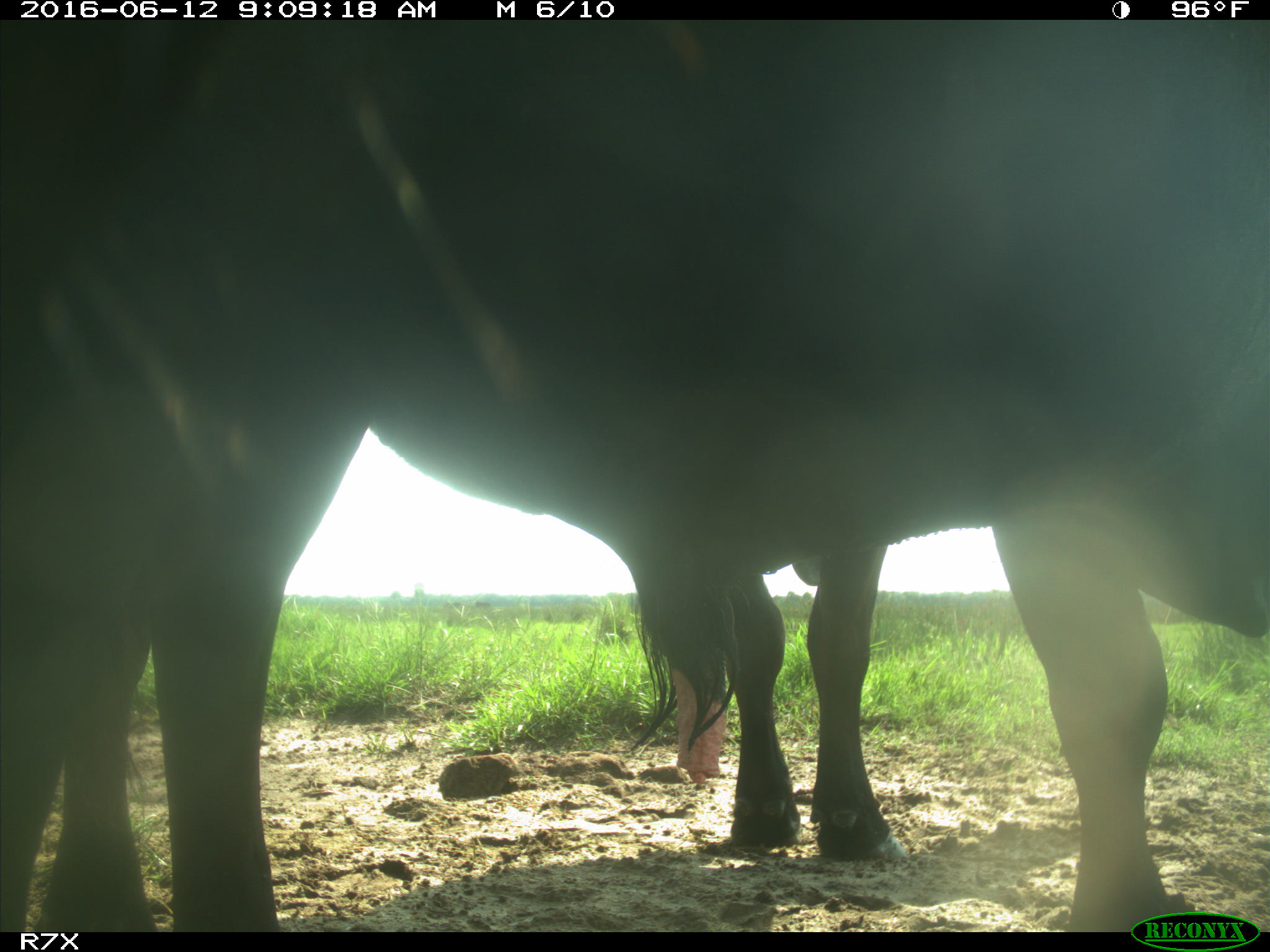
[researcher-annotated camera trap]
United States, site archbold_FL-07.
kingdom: Animalia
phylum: Chordata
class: Mammalia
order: Artiodactyla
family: Bovidae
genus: Bos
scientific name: Bos taurus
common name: domestic cow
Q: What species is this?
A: Bos taurus (domestic cow).